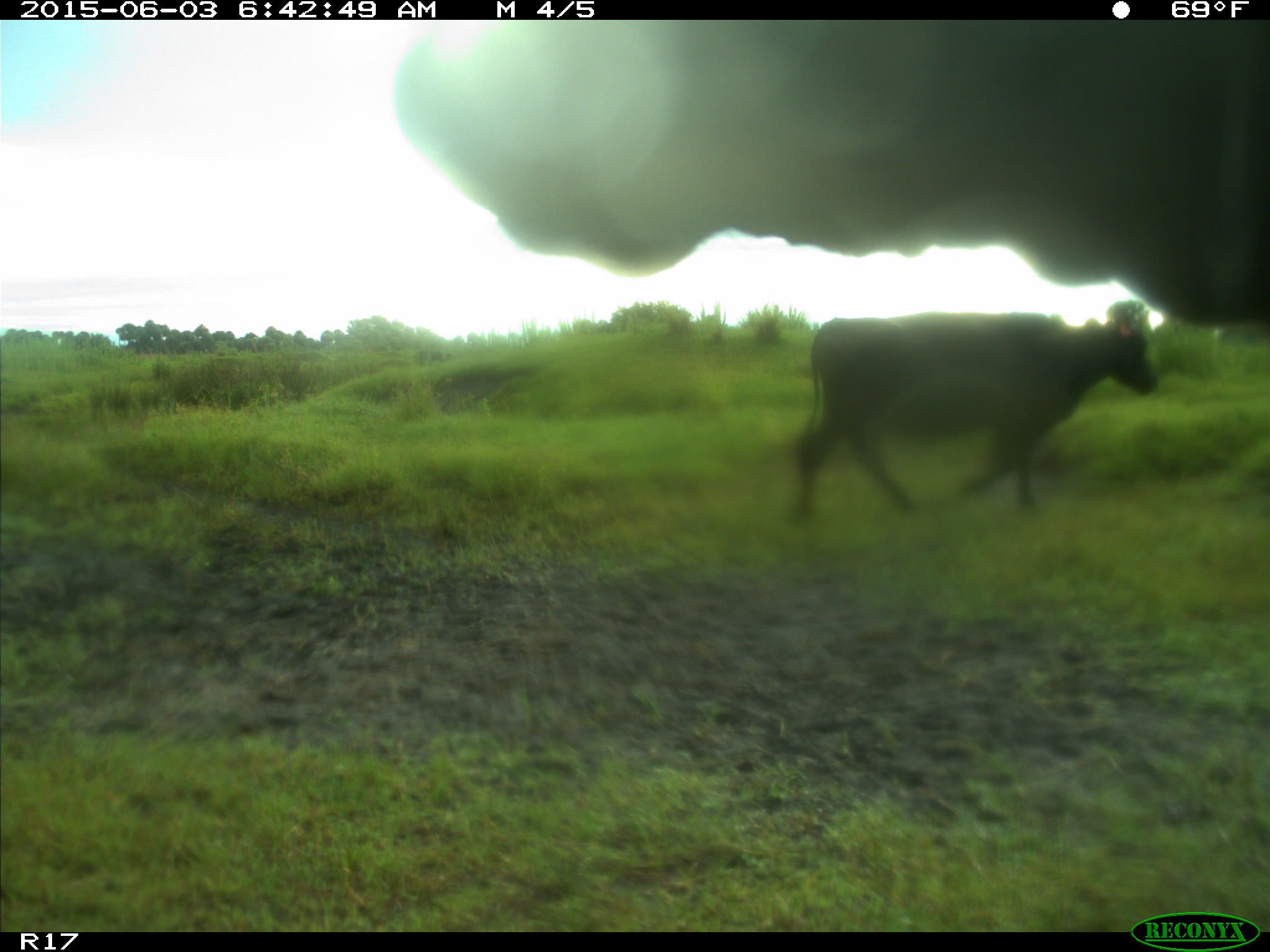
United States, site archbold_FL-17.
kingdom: Animalia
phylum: Chordata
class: Mammalia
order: Artiodactyla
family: Bovidae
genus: Bos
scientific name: Bos taurus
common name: domestic cow